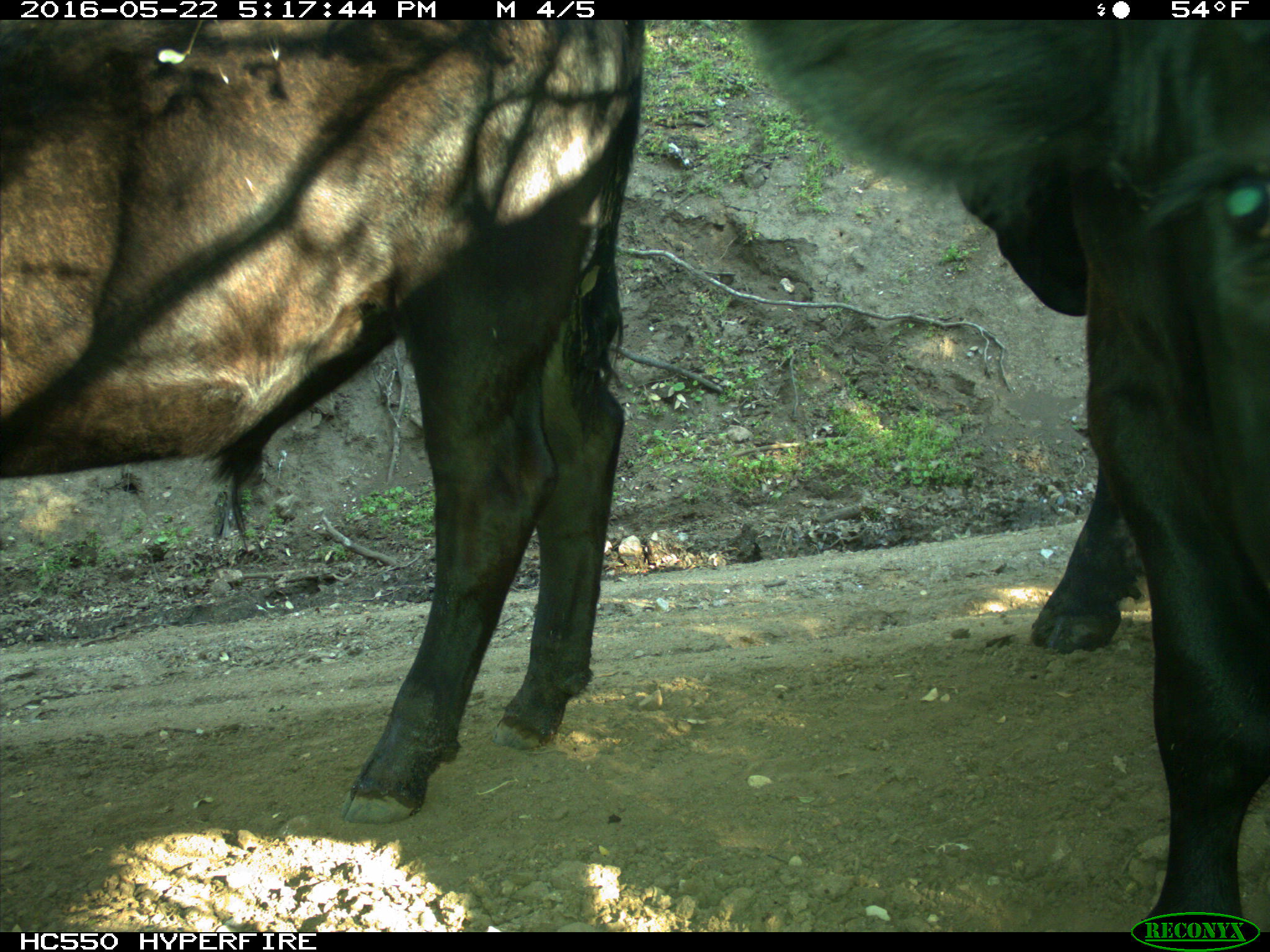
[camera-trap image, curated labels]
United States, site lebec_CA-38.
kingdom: Animalia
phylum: Chordata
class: Mammalia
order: Artiodactyla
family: Bovidae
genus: Bos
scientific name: Bos taurus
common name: domestic cow